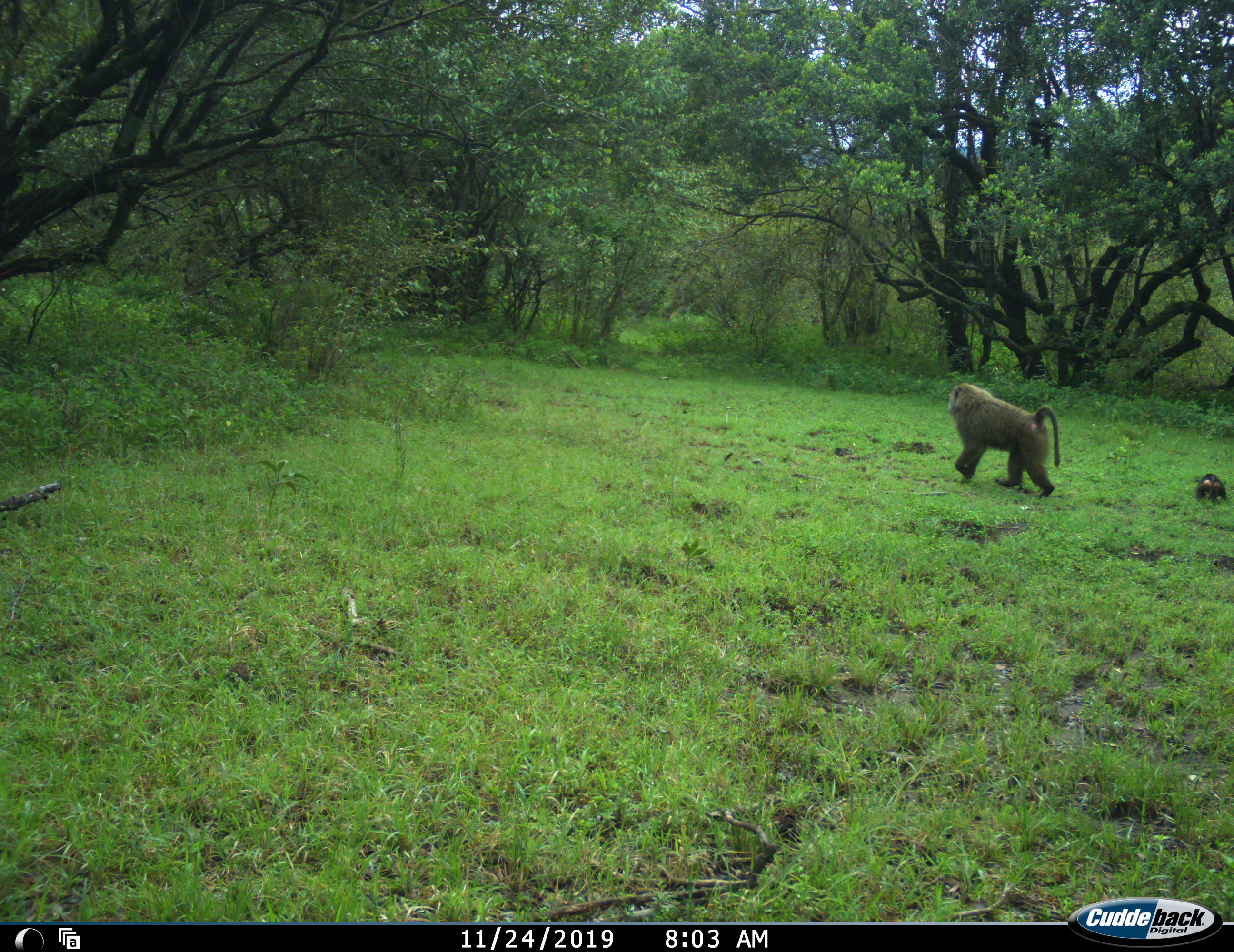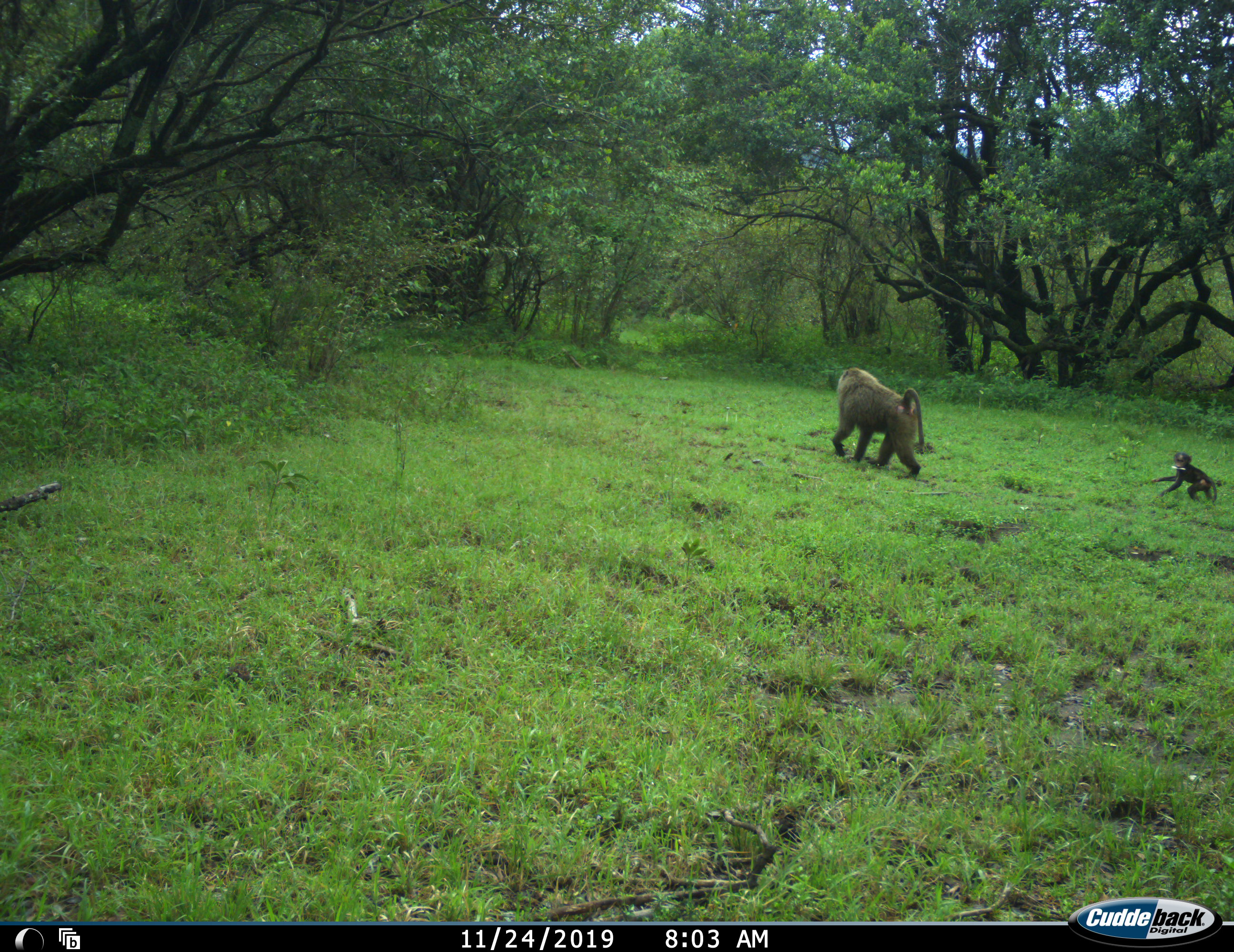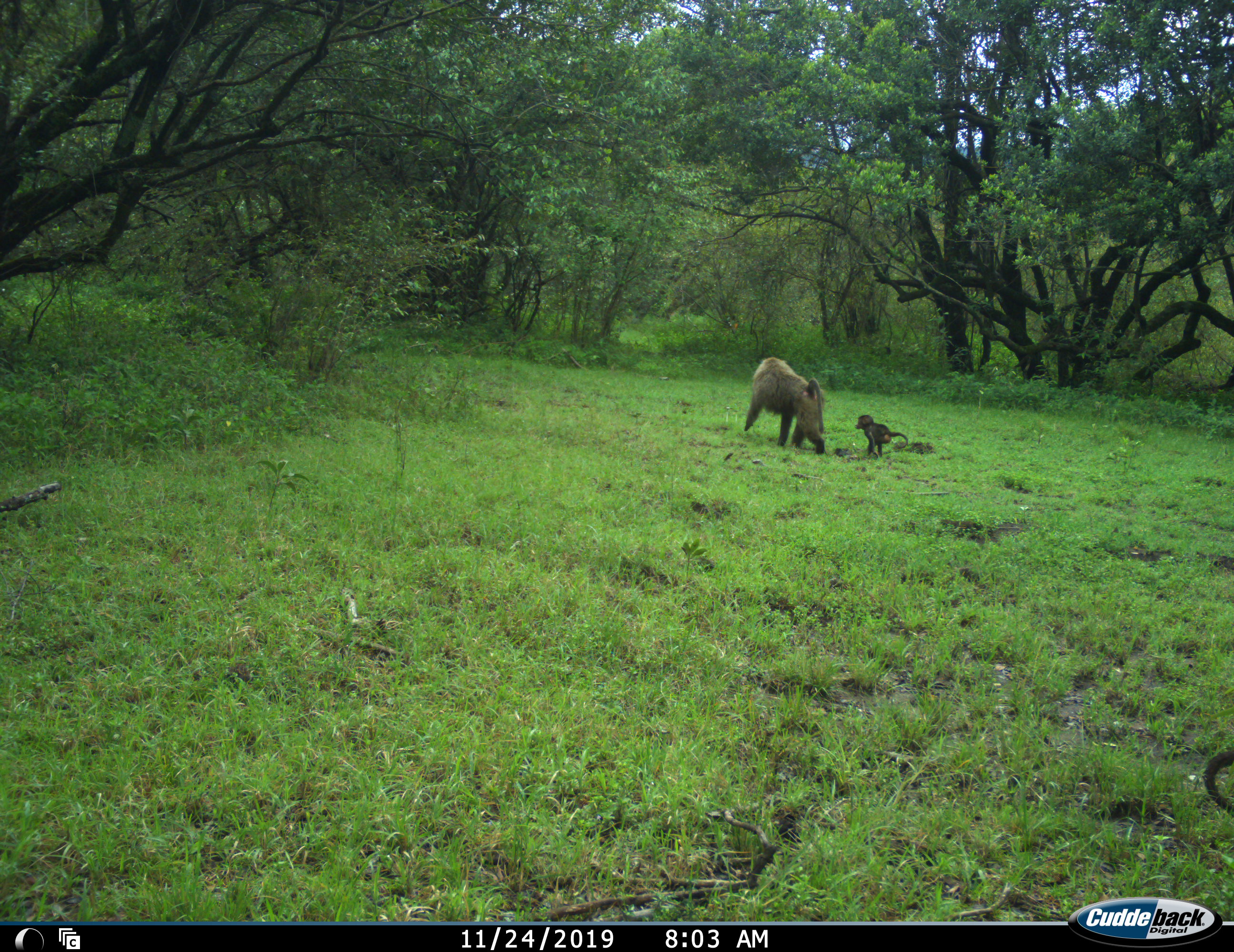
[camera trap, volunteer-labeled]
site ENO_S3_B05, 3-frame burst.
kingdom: Animalia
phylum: Chordata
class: Mammalia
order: Primates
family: Cercopithecidae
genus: Papio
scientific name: Papio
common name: baboon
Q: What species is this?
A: Baboon (Papio).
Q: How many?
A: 2.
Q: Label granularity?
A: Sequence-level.